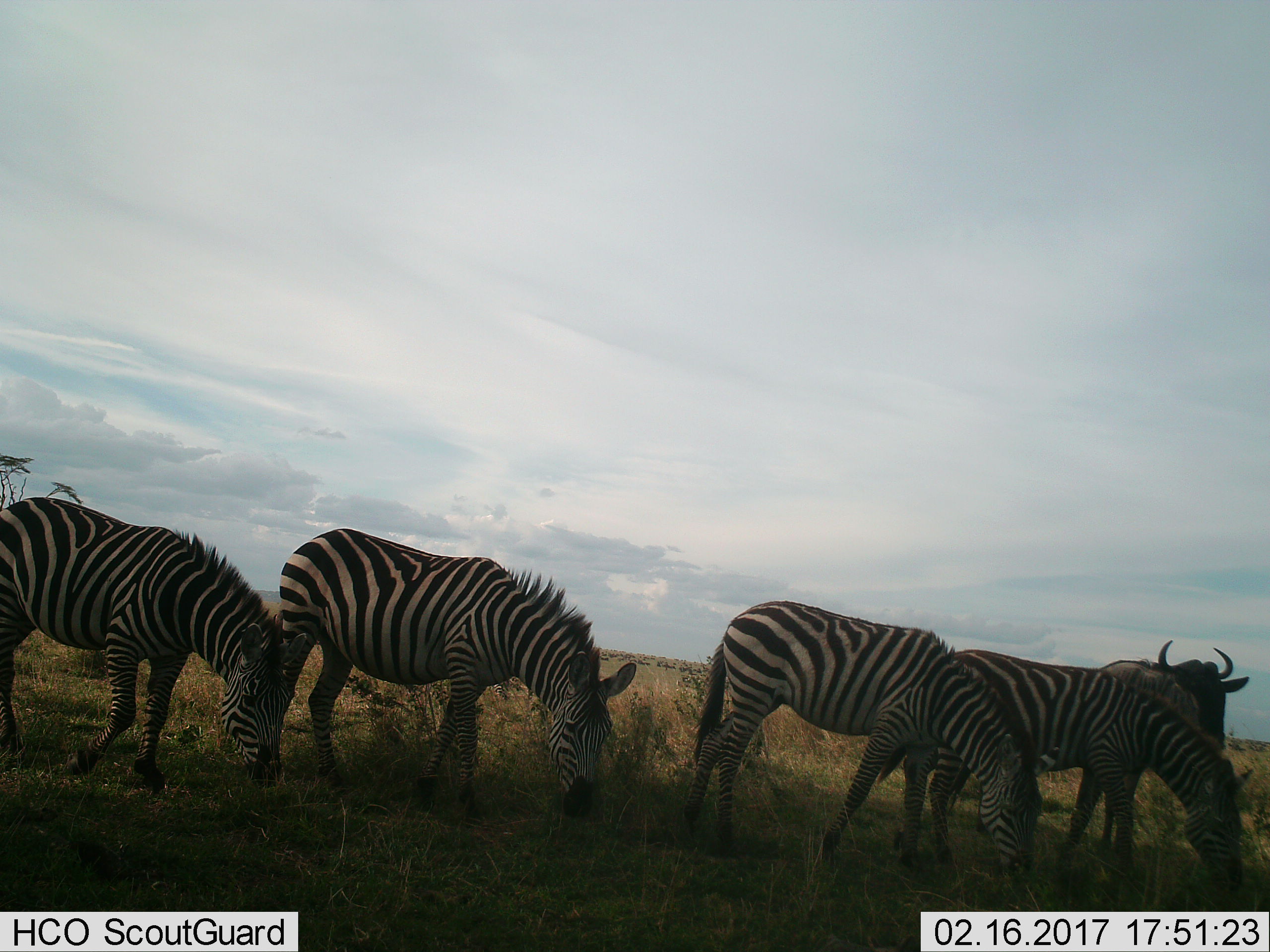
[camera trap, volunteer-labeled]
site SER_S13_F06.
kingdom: Animalia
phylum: Chordata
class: Mammalia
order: Artiodactyla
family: Bovidae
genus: Connochaetes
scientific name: Connochaetes taurinus taurinus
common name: blue wildebeest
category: wildebeestblue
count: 1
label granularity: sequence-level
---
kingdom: Animalia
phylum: Chordata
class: Mammalia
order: Perissodactyla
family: Equidae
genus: Equus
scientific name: Equus quagga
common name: plains zebra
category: zebraplains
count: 4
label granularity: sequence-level